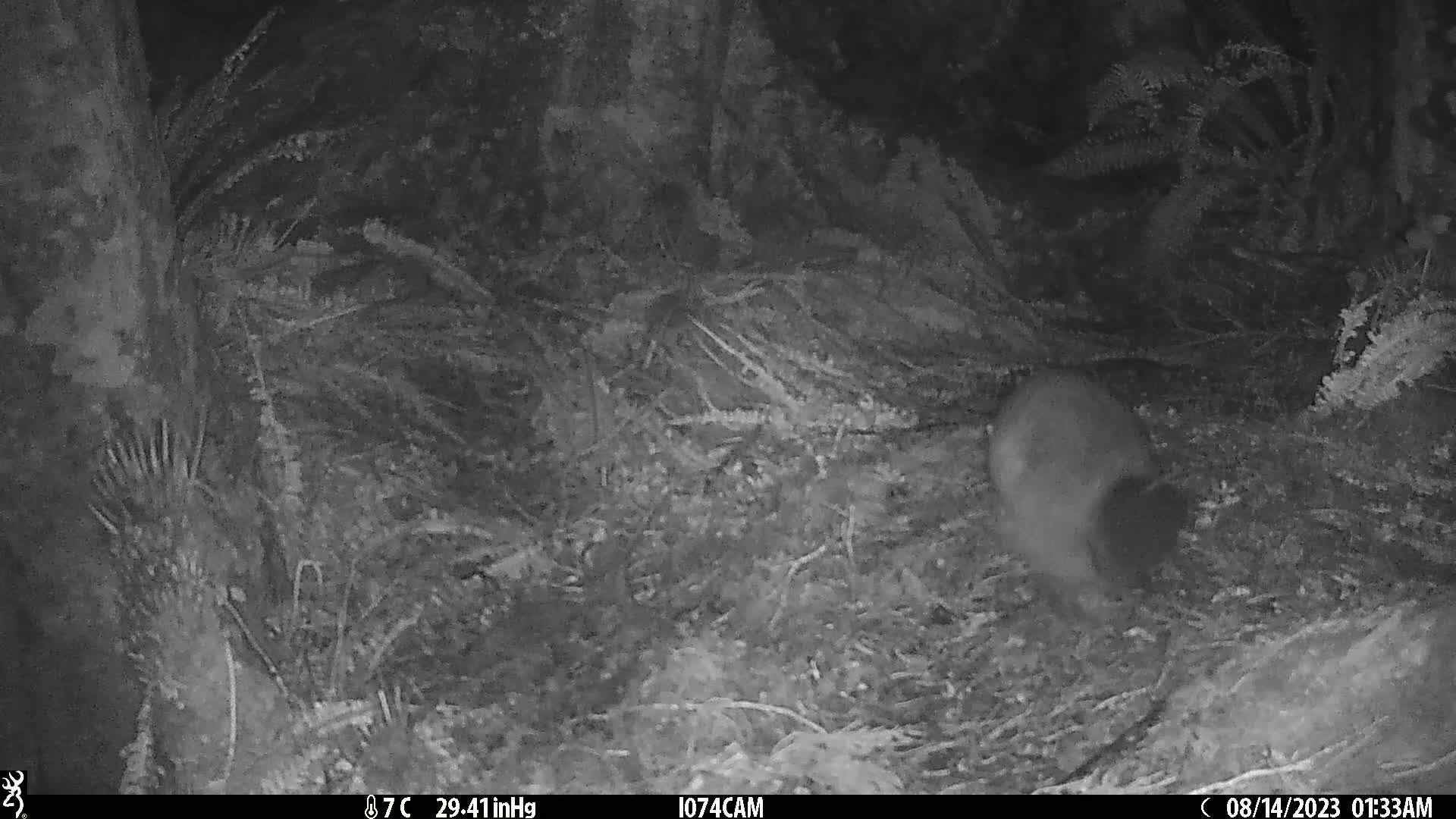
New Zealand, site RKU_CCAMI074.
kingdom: Animalia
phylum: Chordata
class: Mammalia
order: Diprotodontia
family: Phalangeridae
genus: Trichosurus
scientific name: Trichosurus vulpecula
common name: common brushtail possum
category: possum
Possum (common brushtail possum) (Trichosurus vulpecula).